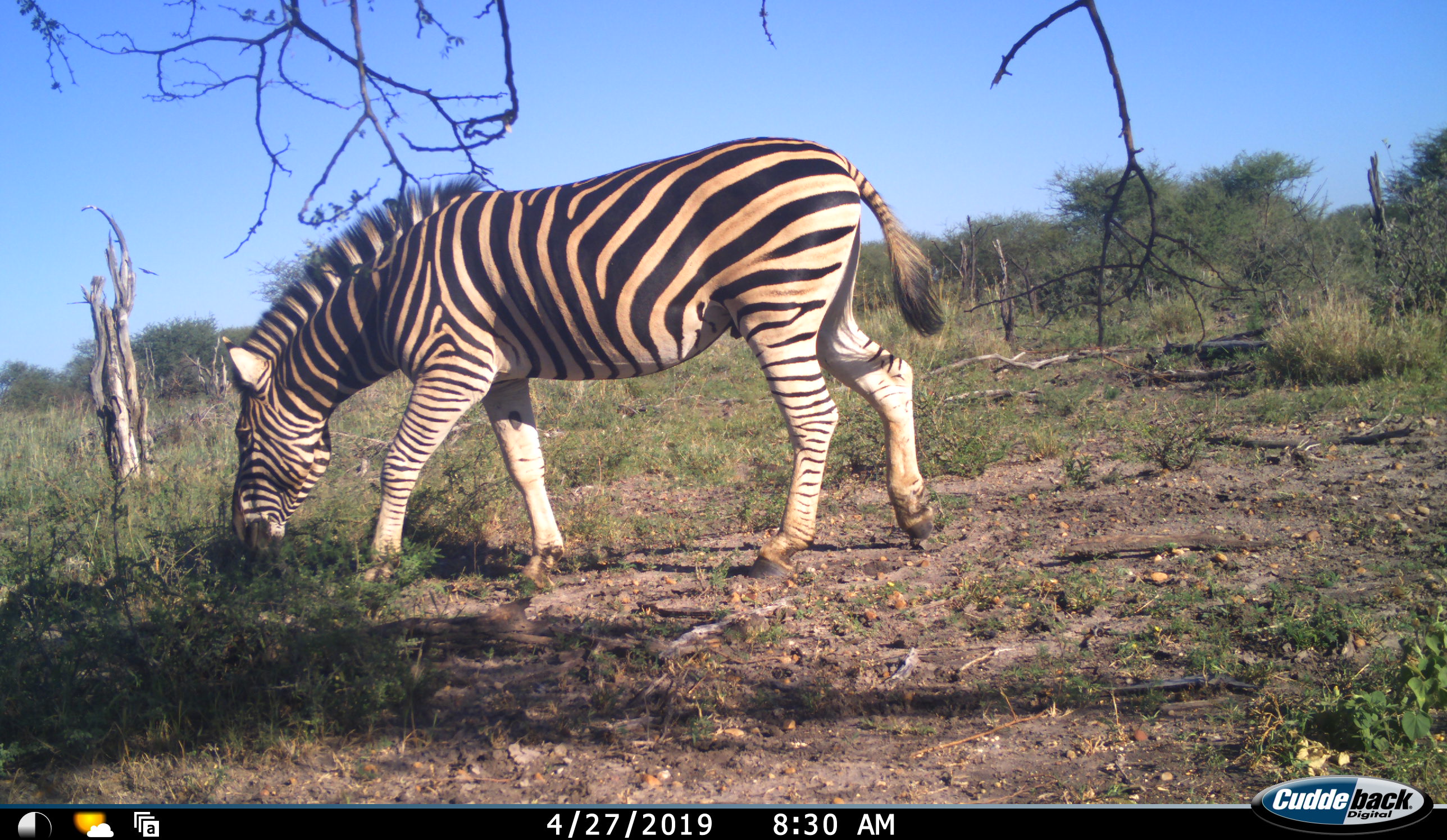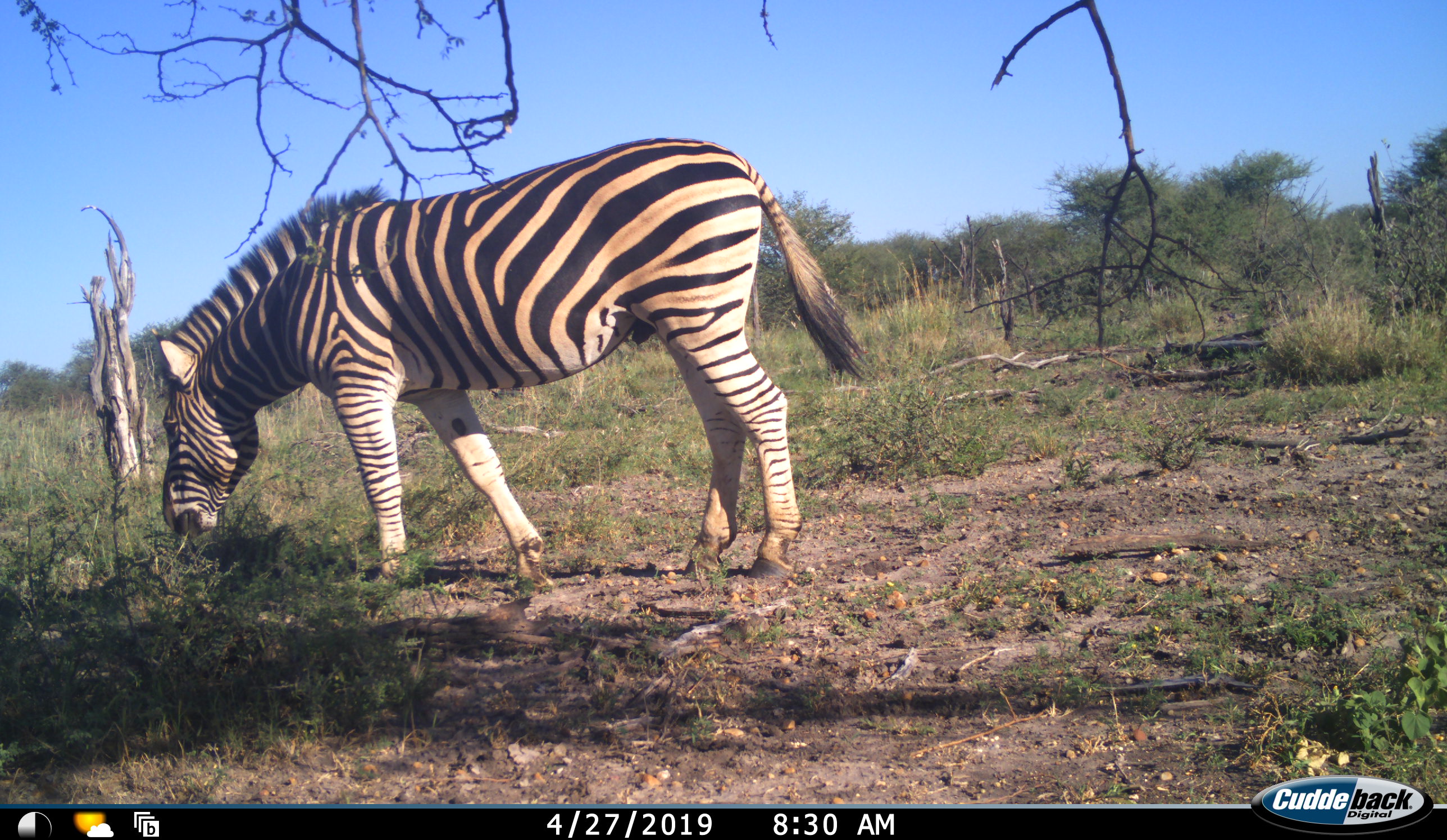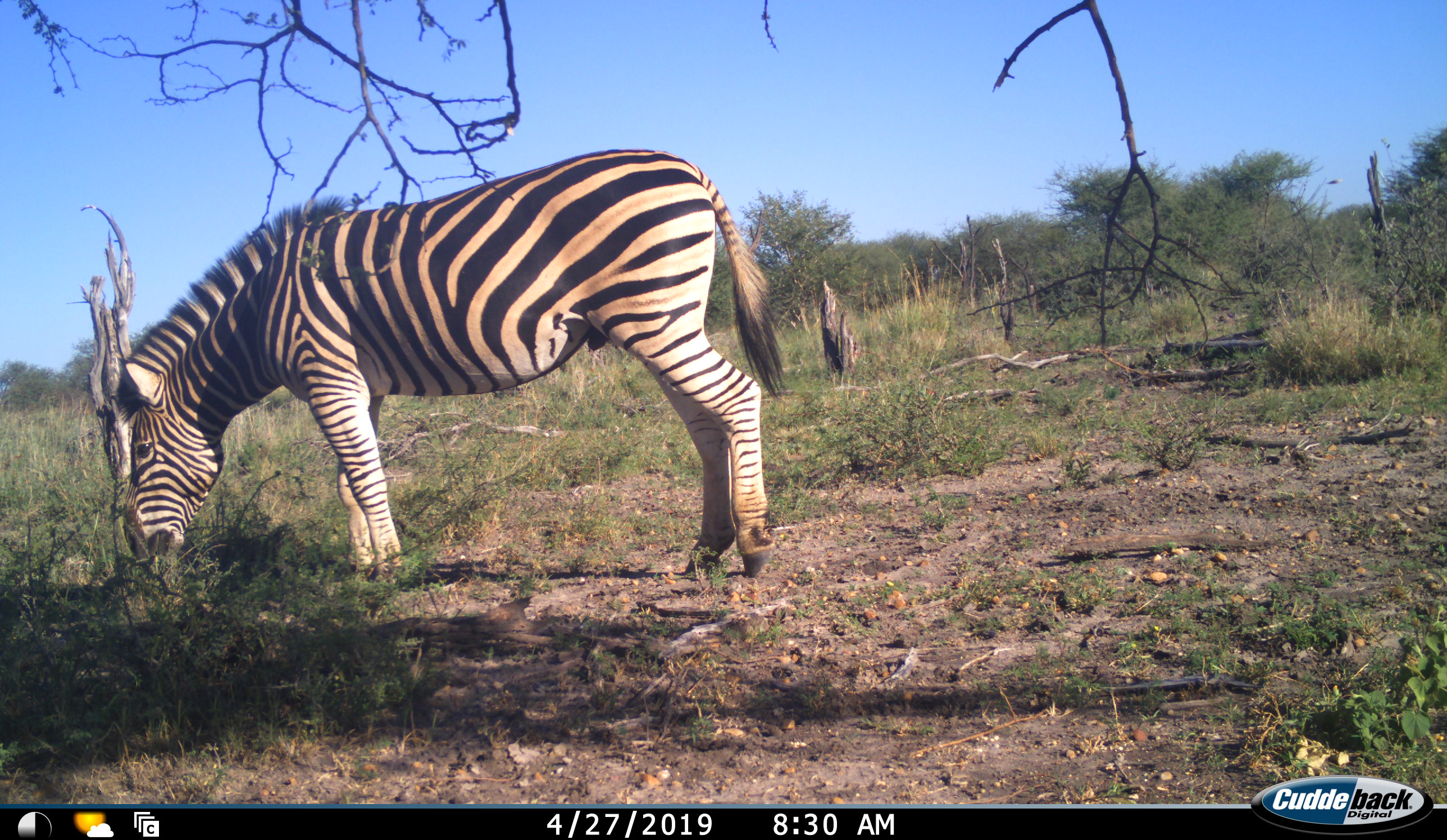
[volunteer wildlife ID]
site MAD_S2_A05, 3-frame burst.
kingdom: Animalia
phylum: Chordata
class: Mammalia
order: Perissodactyla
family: Equidae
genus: Equus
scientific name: Equus quagga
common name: plains zebra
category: zebraplains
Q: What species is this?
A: Zebraplains (plains zebra) (Equus quagga).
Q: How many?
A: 1.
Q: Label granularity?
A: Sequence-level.